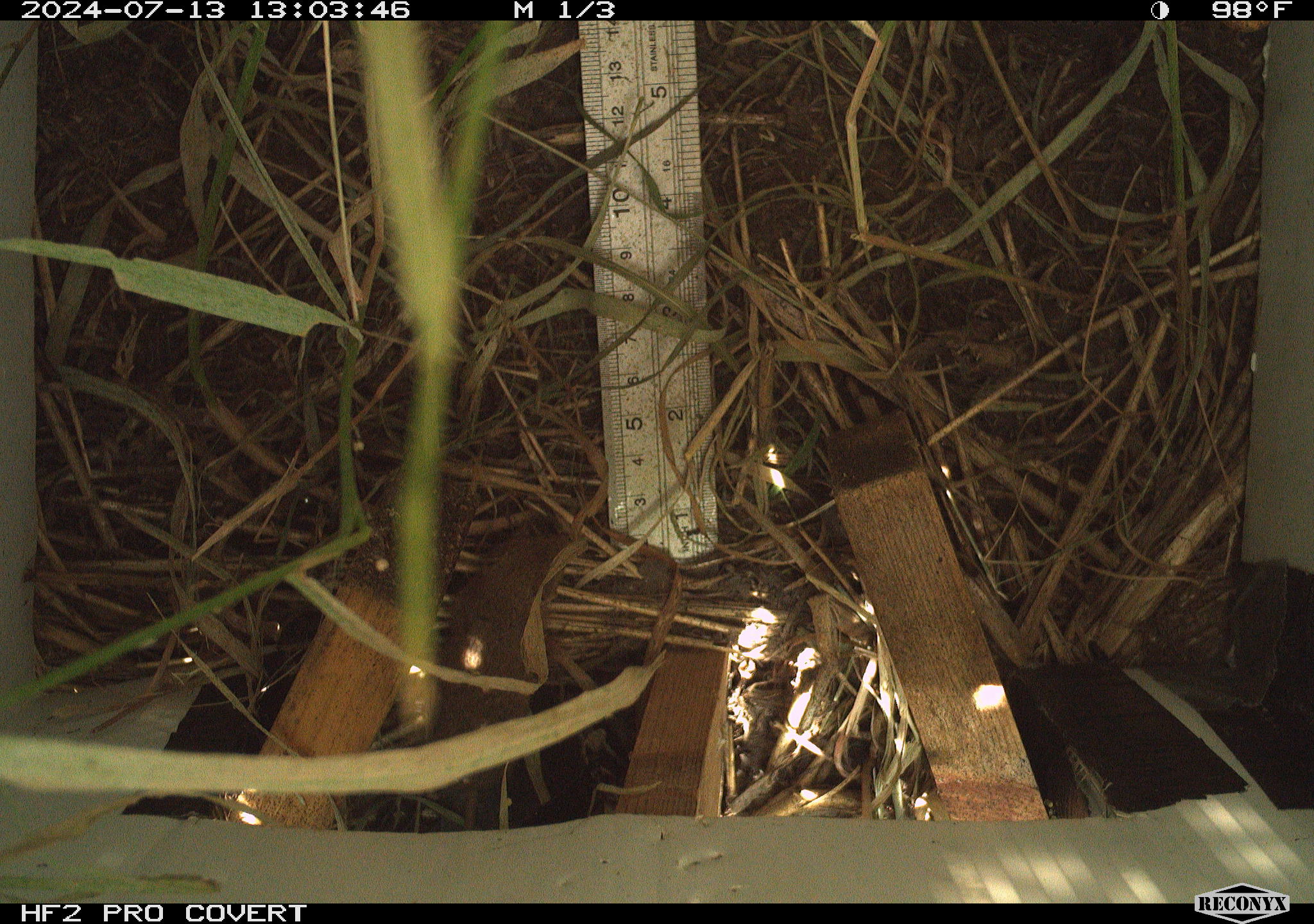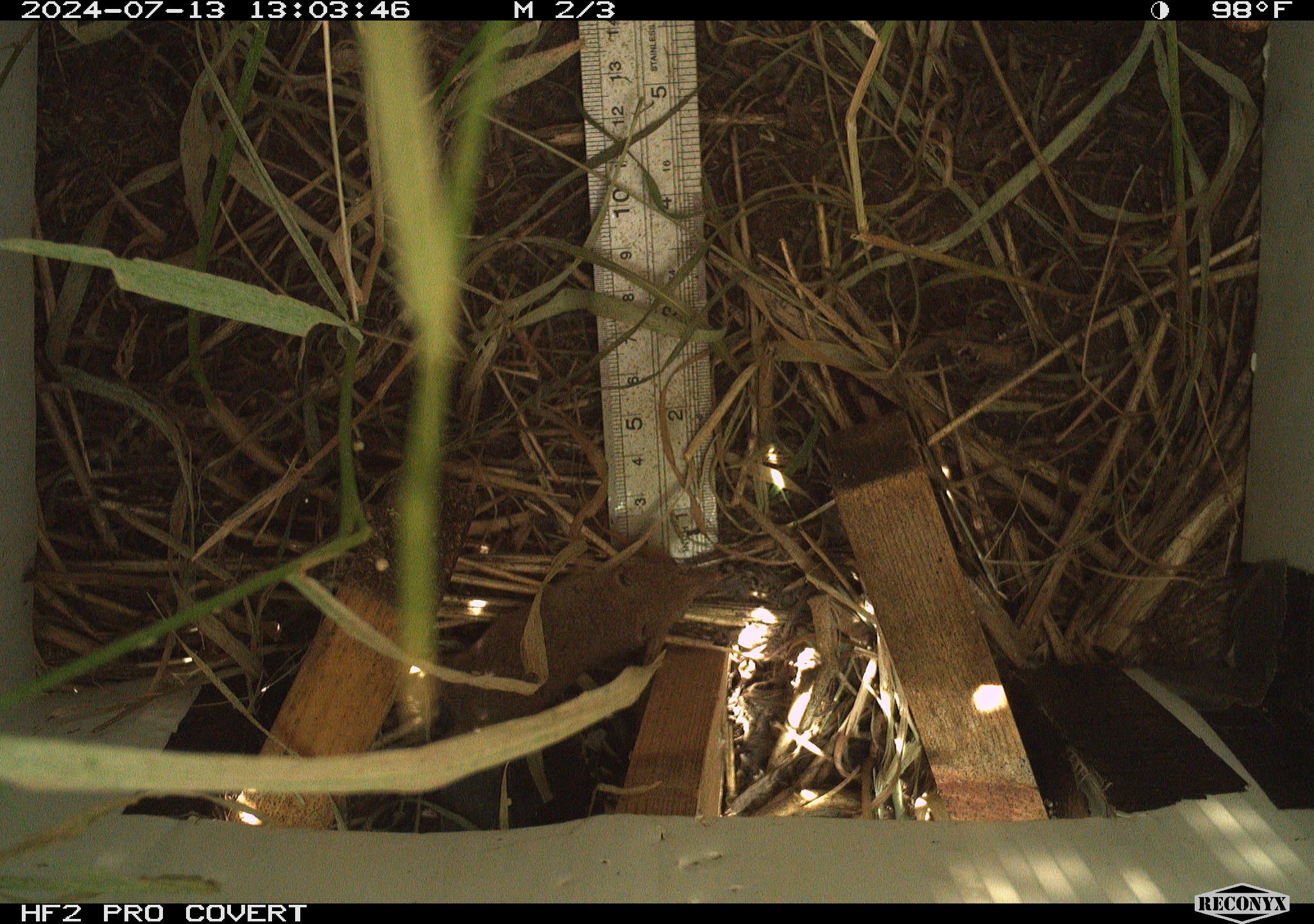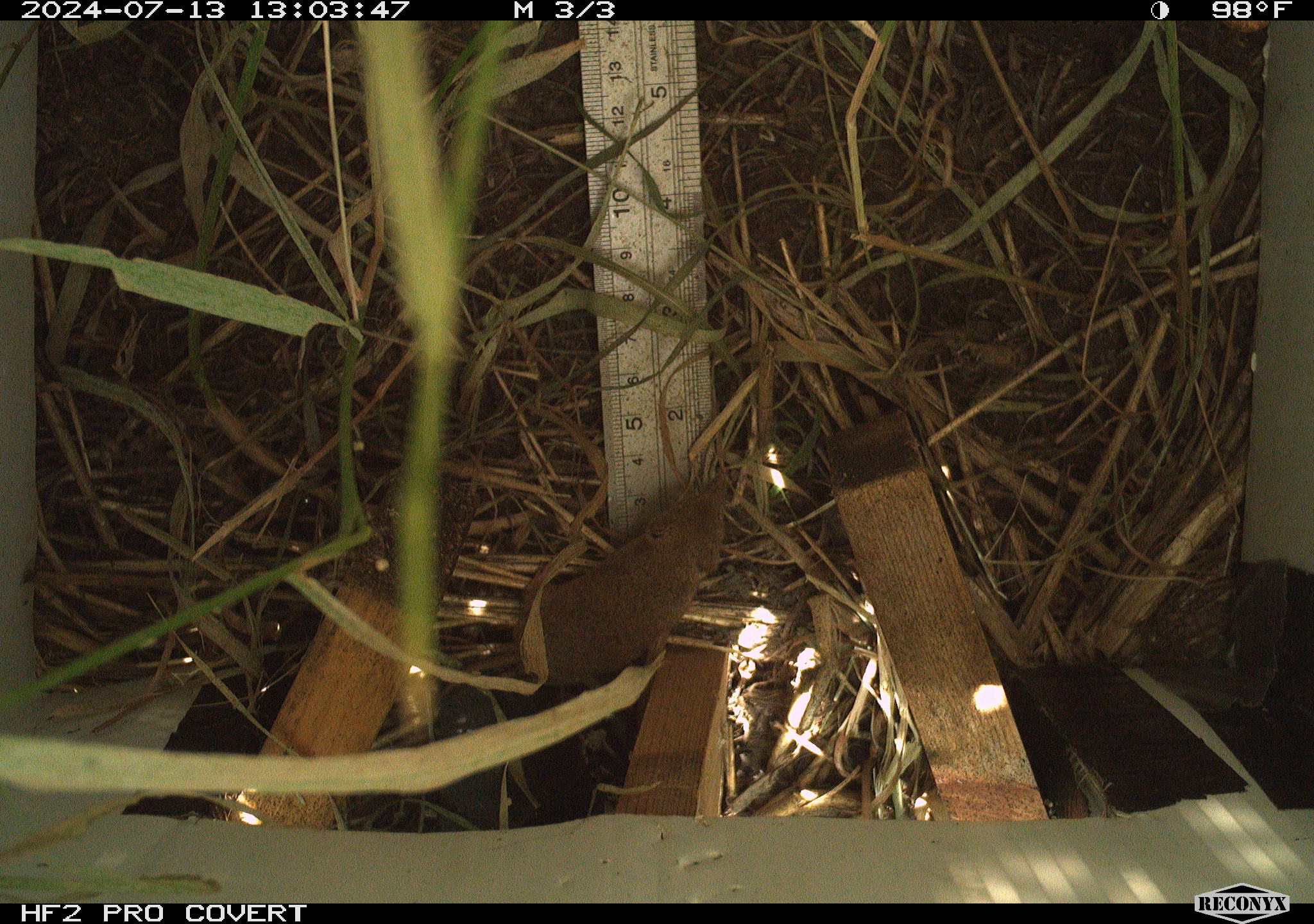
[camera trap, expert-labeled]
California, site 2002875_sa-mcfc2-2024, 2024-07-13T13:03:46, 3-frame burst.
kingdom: Animalia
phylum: Chordata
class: Mammalia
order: Eulipotyphla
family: Soricidae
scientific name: Soricidae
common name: shrews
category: soricidae family